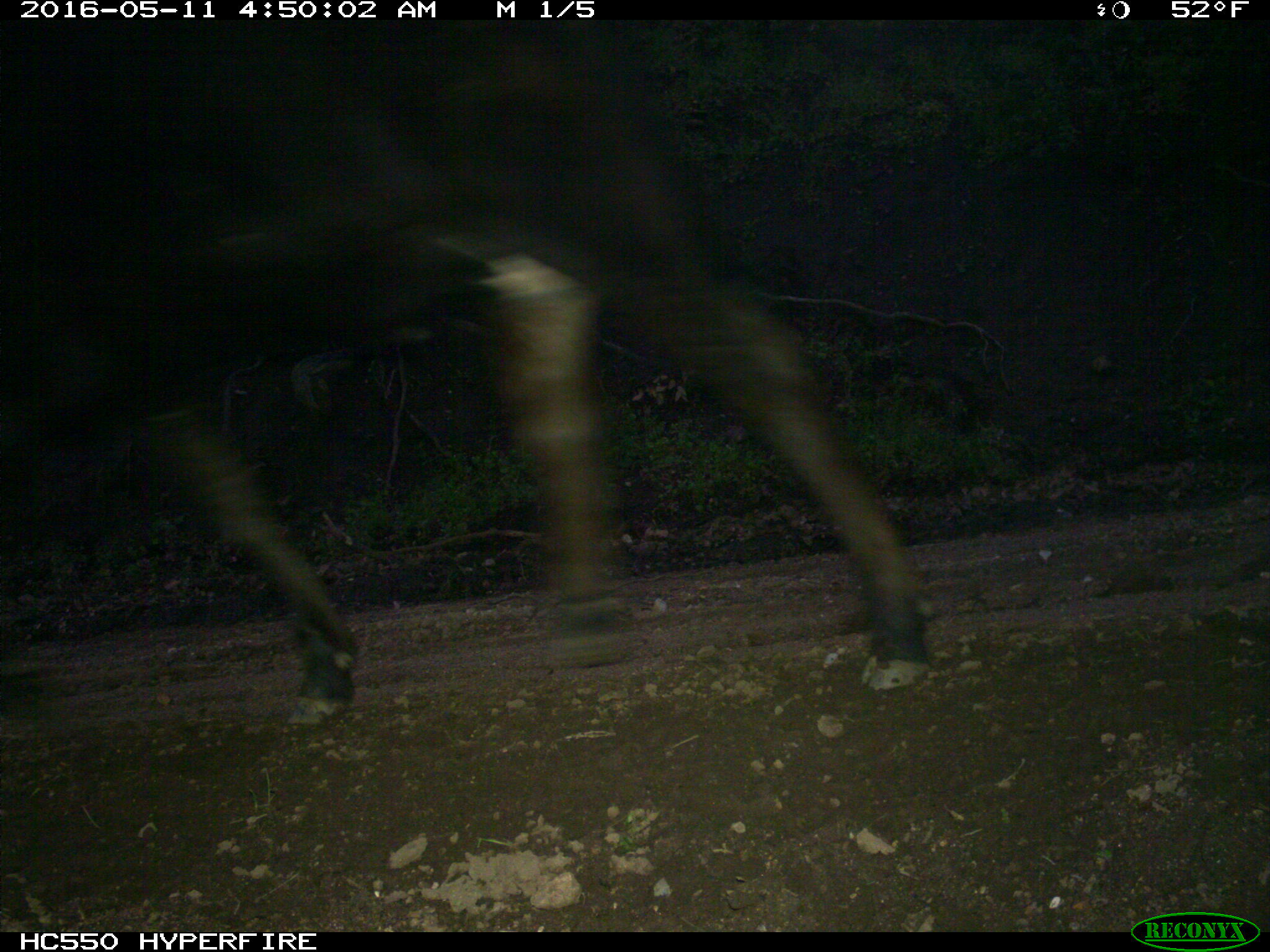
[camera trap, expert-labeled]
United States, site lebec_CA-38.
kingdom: Animalia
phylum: Chordata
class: Mammalia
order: Artiodactyla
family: Bovidae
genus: Bos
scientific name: Bos taurus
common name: domestic cow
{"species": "Bos taurus (domestic cow)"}